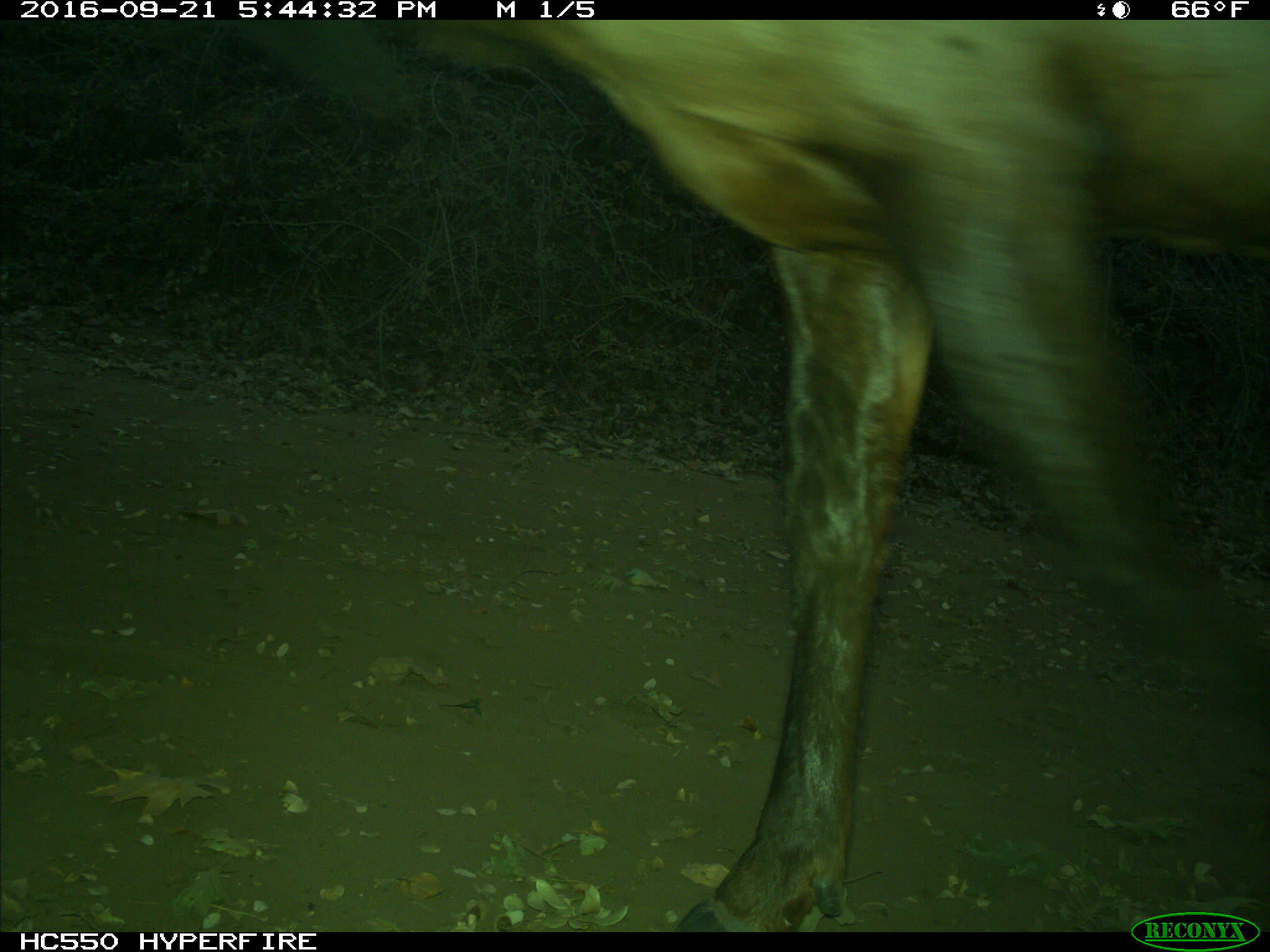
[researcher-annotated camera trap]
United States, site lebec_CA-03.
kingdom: Animalia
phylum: Chordata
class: Mammalia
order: Artiodactyla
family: Cervidae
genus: Cervus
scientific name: Cervus canadensis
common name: elk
Cervus canadensis (elk).